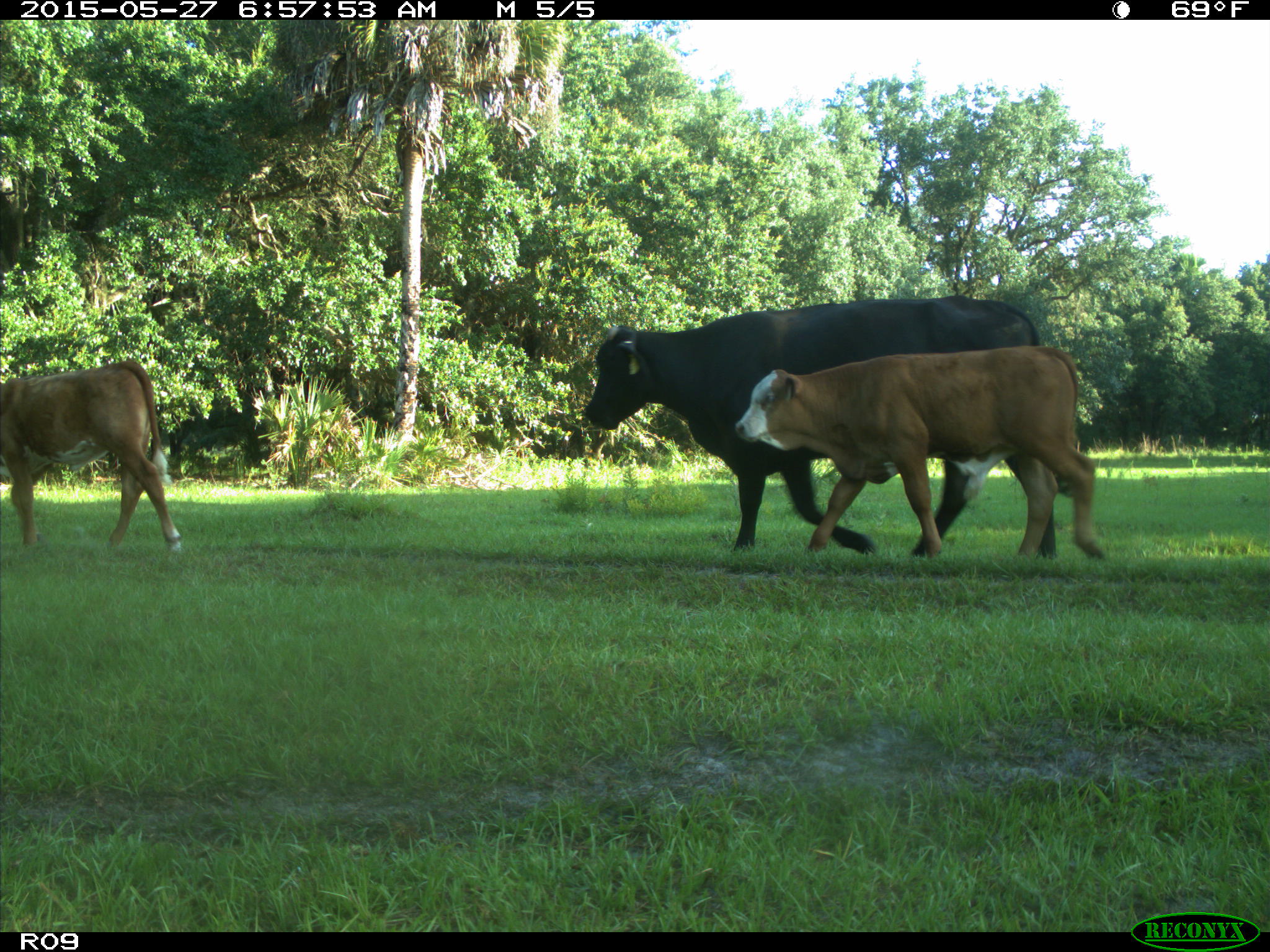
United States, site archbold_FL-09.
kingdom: Animalia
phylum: Chordata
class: Mammalia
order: Artiodactyla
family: Bovidae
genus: Bos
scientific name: Bos taurus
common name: domestic cow